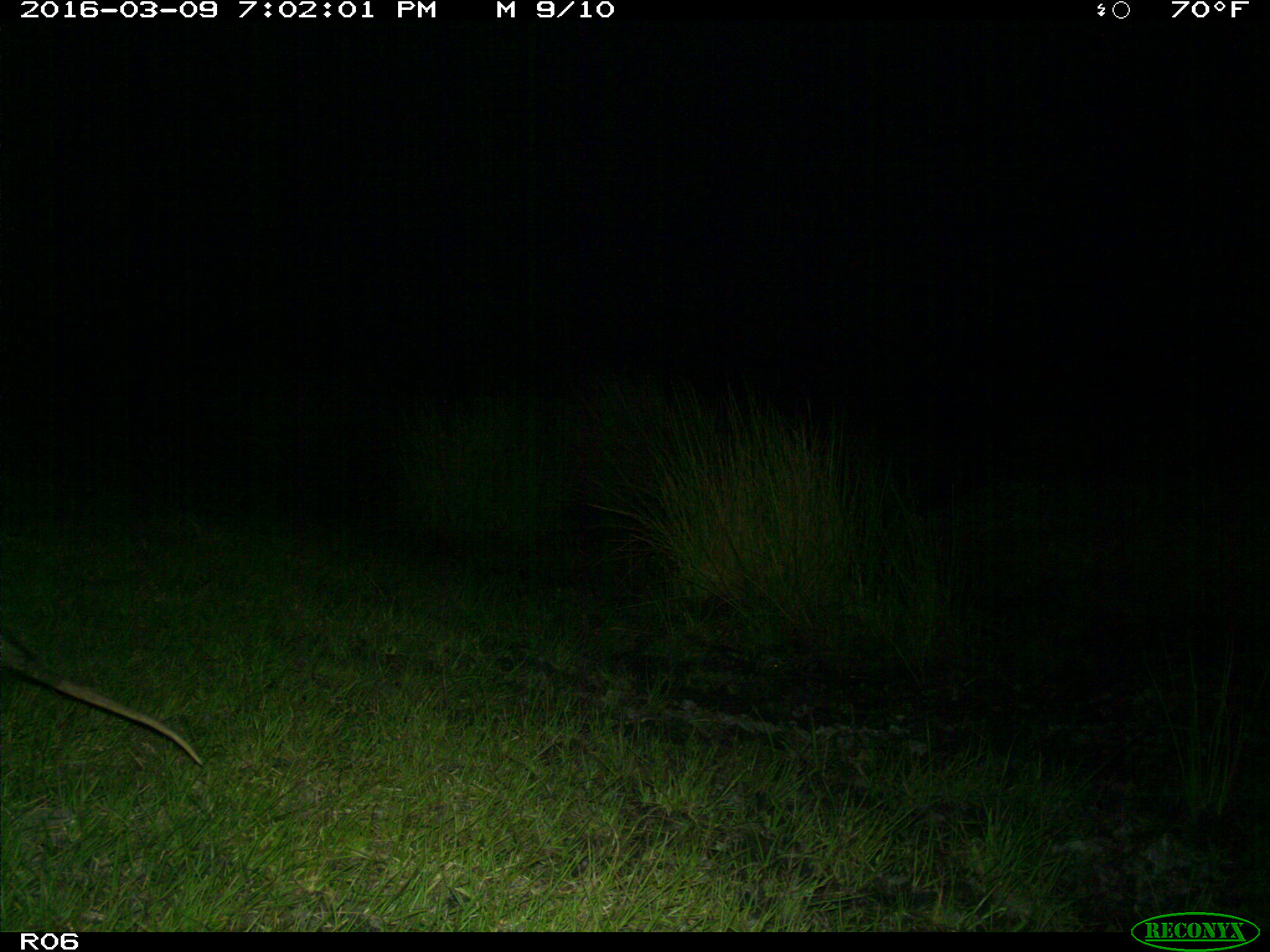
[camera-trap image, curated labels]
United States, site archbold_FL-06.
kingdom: Animalia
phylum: Chordata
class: Mammalia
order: Didelphimorphia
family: Didelphidae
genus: Didelphis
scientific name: Didelphis virginiana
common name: virginia opossum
Didelphis virginiana (virginia opossum).